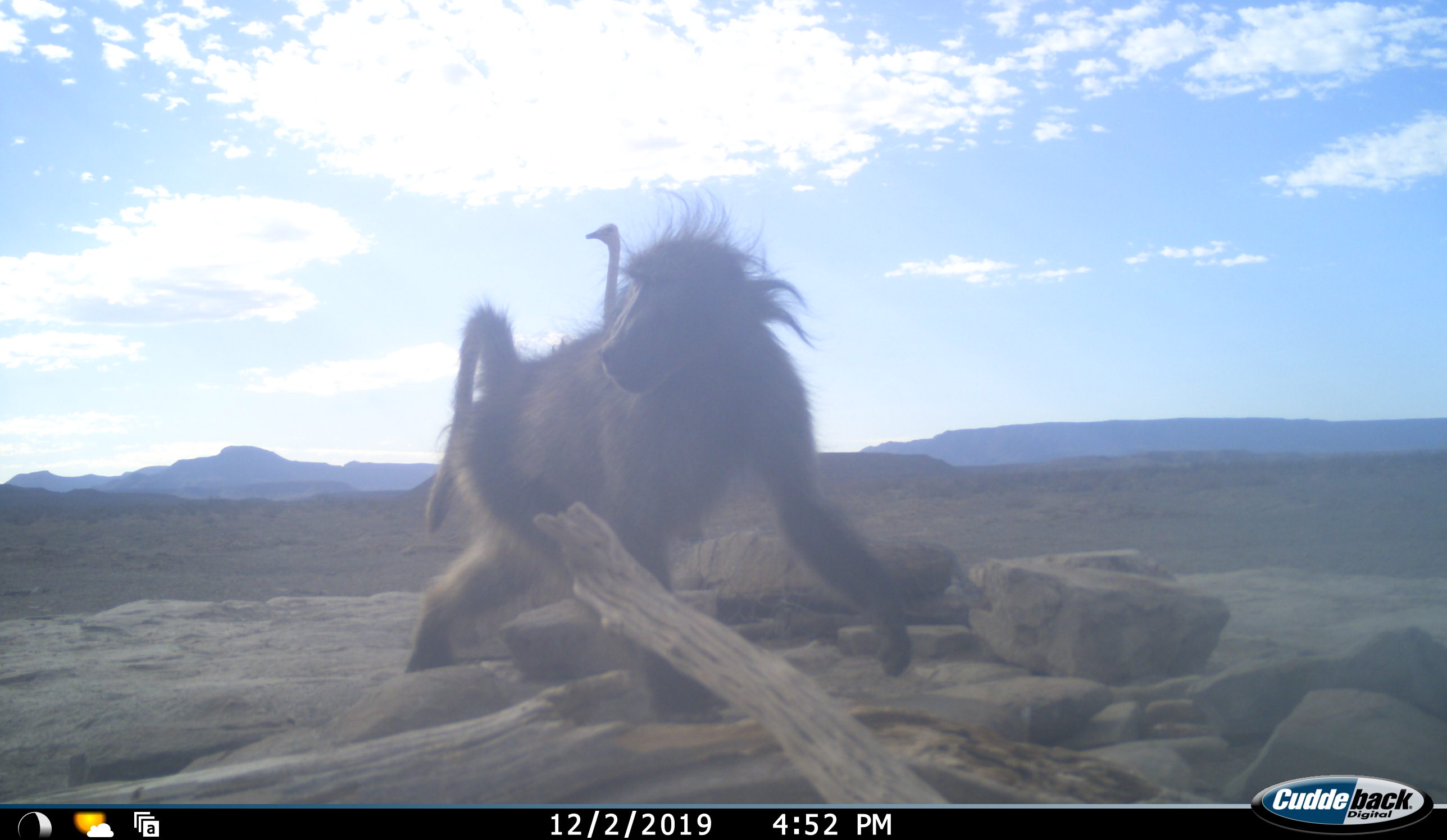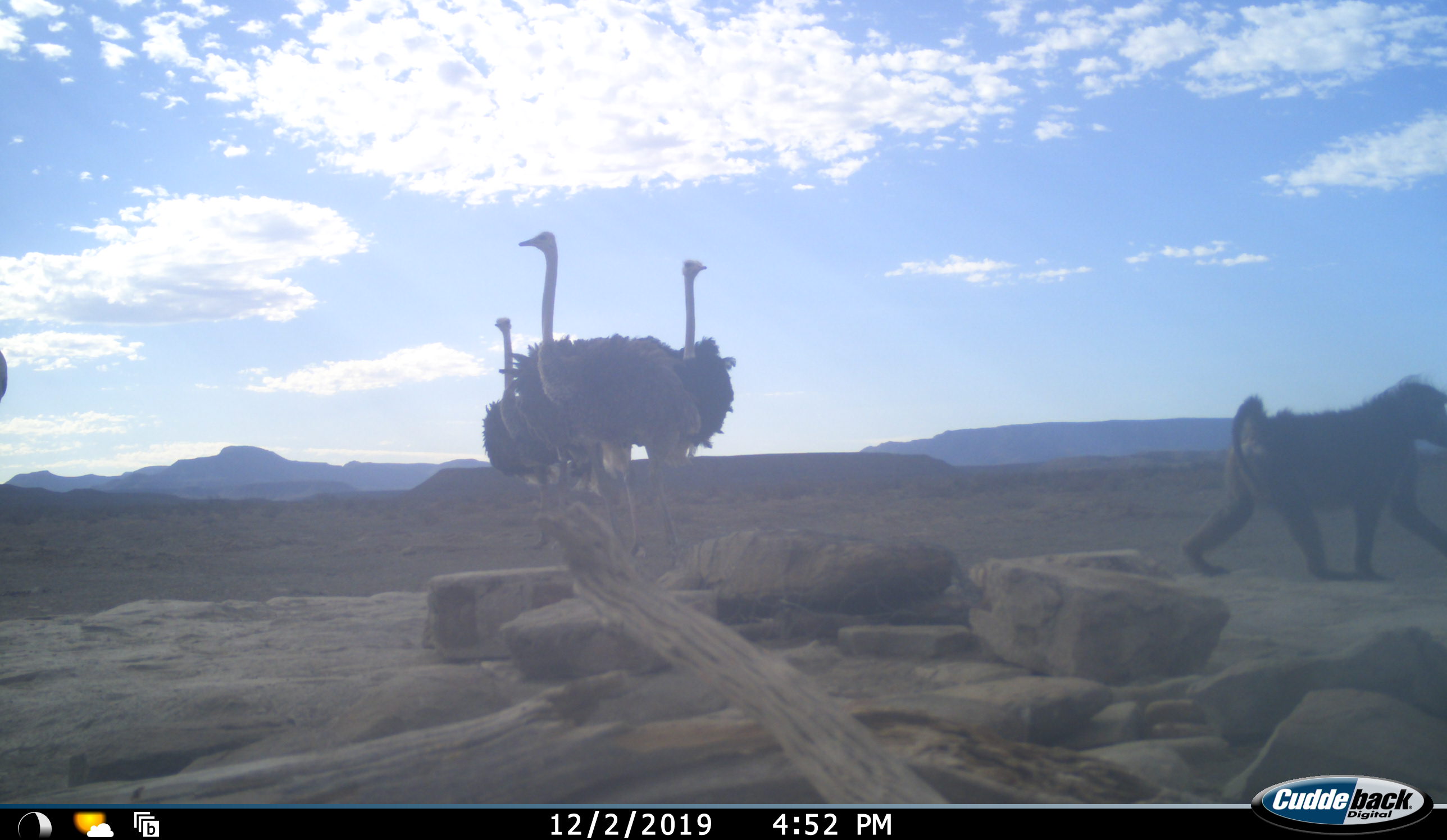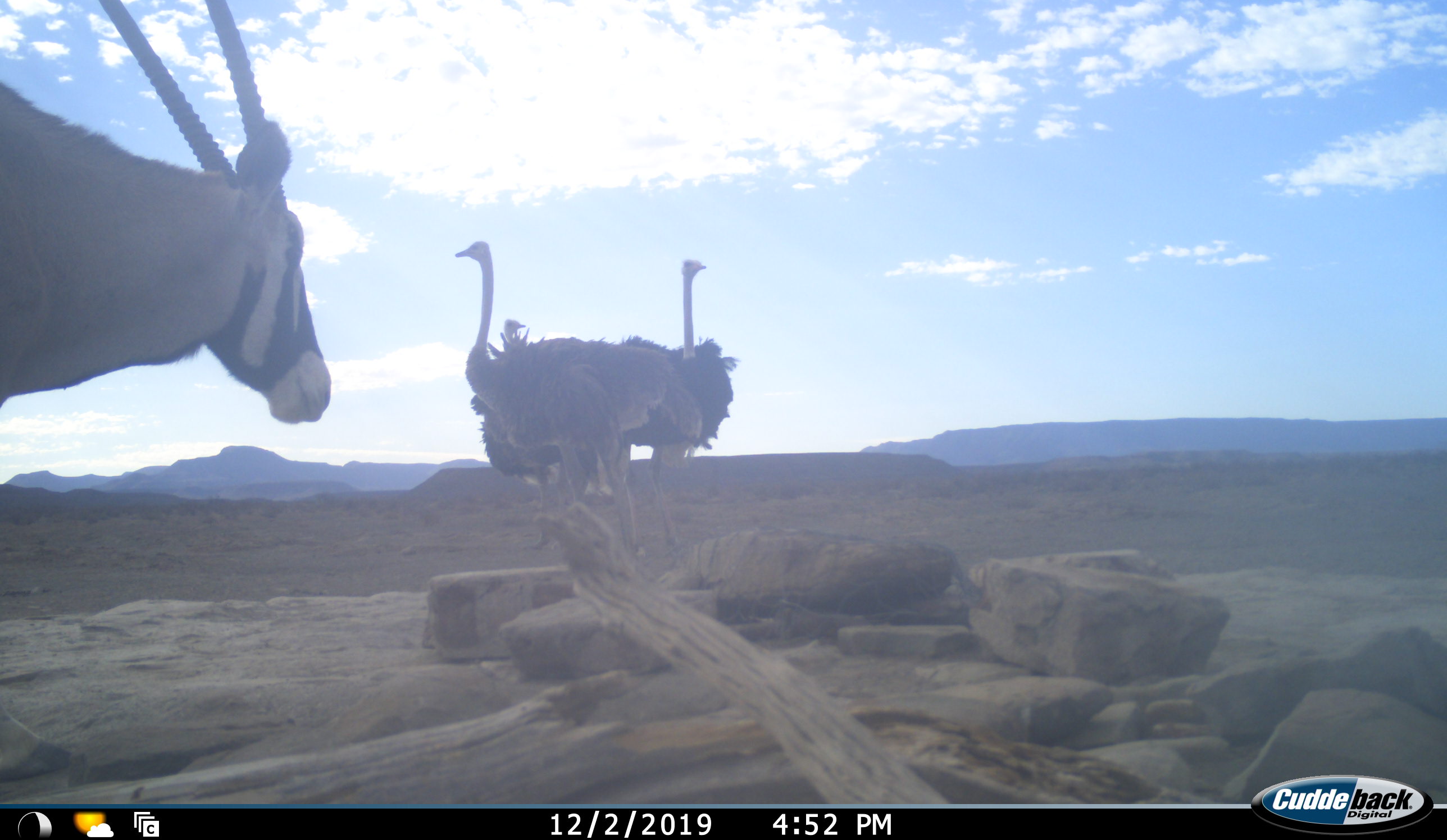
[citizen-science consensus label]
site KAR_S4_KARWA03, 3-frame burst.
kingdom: Animalia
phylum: Chordata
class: Mammalia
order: Primates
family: Cercopithecidae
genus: Papio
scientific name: Papio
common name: baboon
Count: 1.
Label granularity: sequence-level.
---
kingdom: Animalia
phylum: Chordata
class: Mammalia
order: Artiodactyla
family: Bovidae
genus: Oryx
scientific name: Oryx gazella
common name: gemsbok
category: oryx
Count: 1.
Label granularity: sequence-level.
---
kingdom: Animalia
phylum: Chordata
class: Aves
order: Struthioniformes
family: Struthionidae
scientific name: Struthionidae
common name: ostrich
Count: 3.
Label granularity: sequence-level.